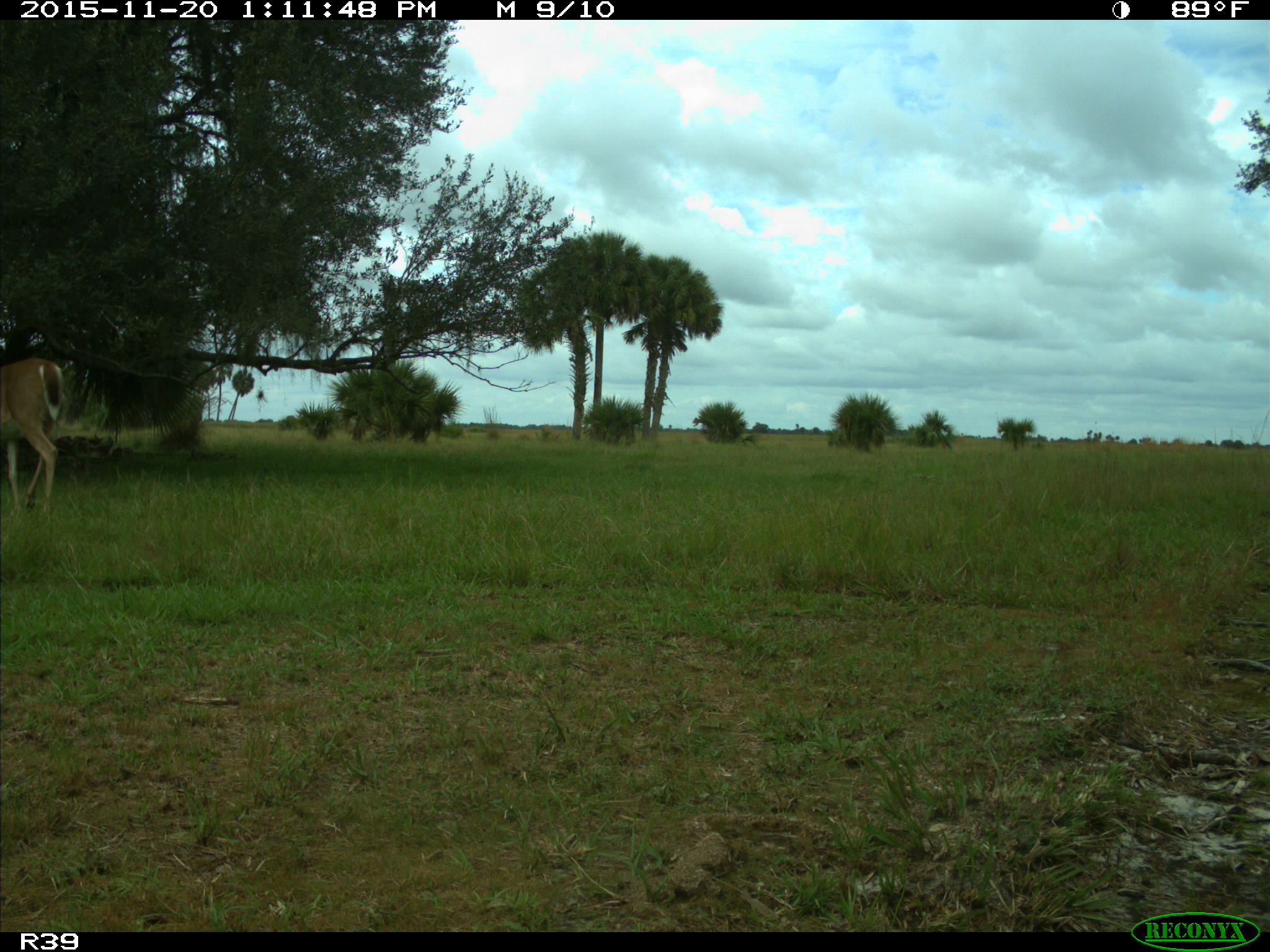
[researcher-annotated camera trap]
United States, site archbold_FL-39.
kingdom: Animalia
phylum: Chordata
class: Mammalia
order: Artiodactyla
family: Cervidae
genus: Odocoileus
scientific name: Odocoileus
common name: deer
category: unidentified deer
Unidentified deer (deer) (Odocoileus).